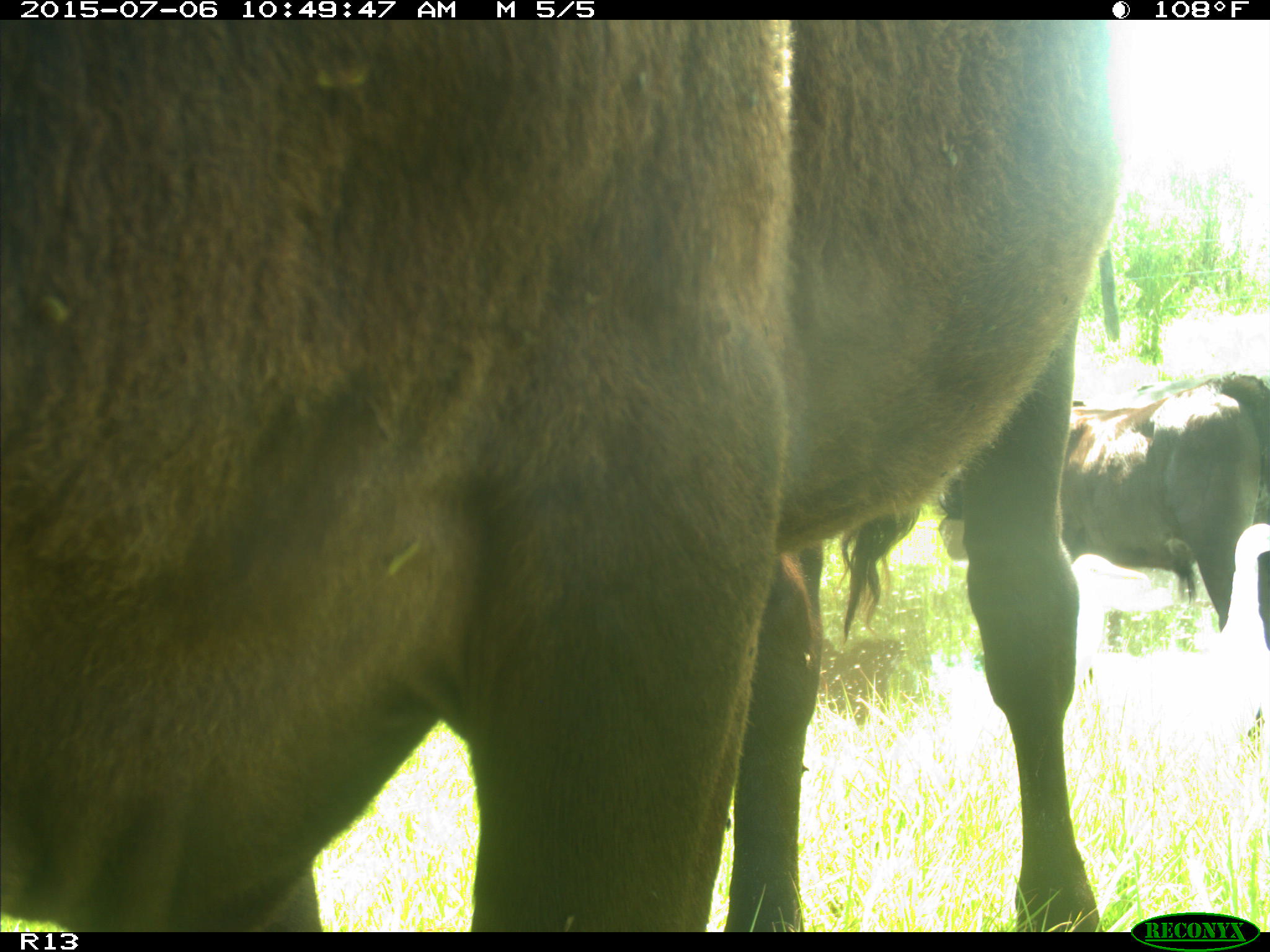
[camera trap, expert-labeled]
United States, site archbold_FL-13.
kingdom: Animalia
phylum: Chordata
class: Mammalia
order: Artiodactyla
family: Bovidae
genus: Bos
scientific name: Bos taurus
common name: domestic cow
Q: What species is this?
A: Bos taurus (domestic cow).